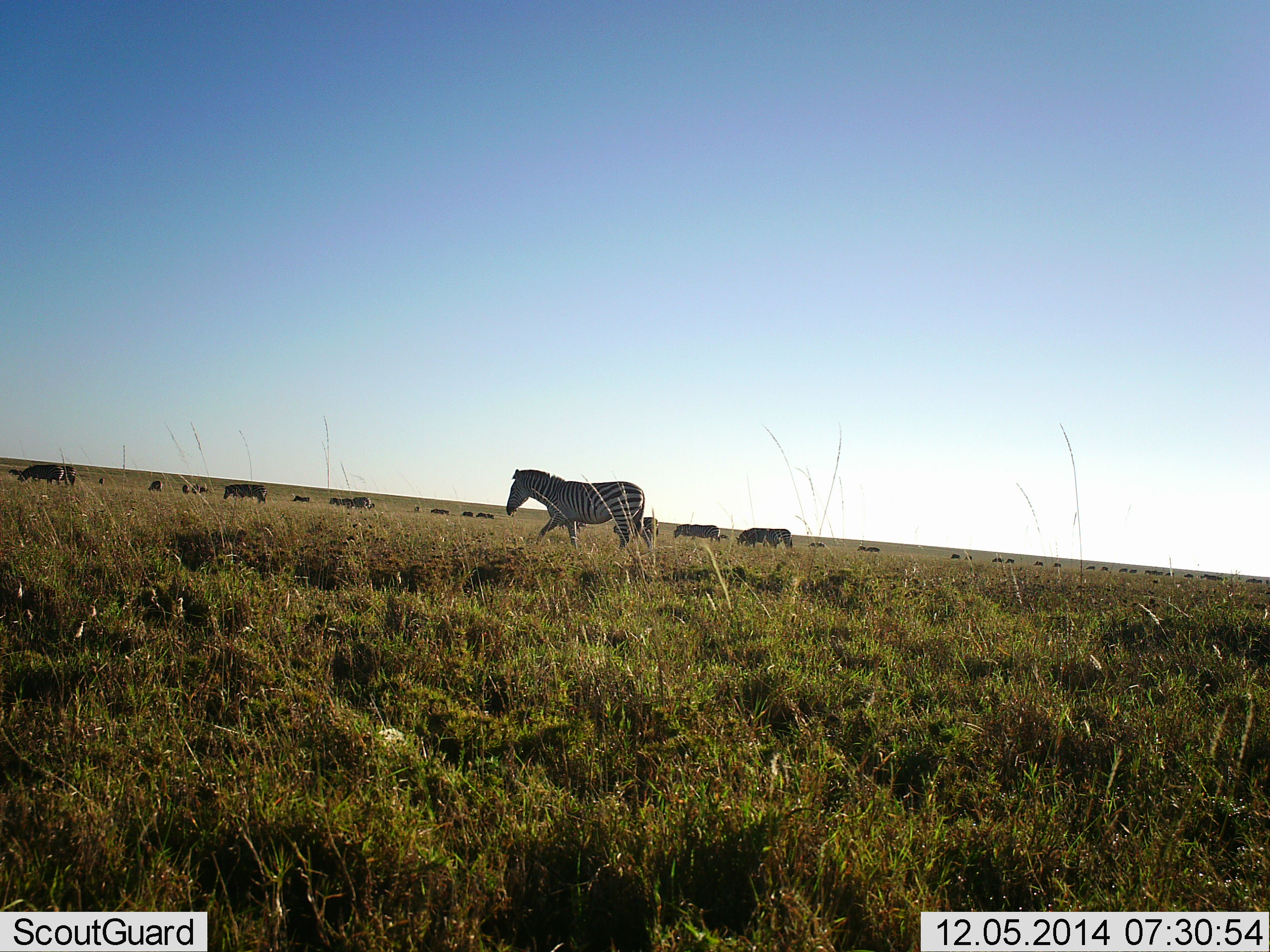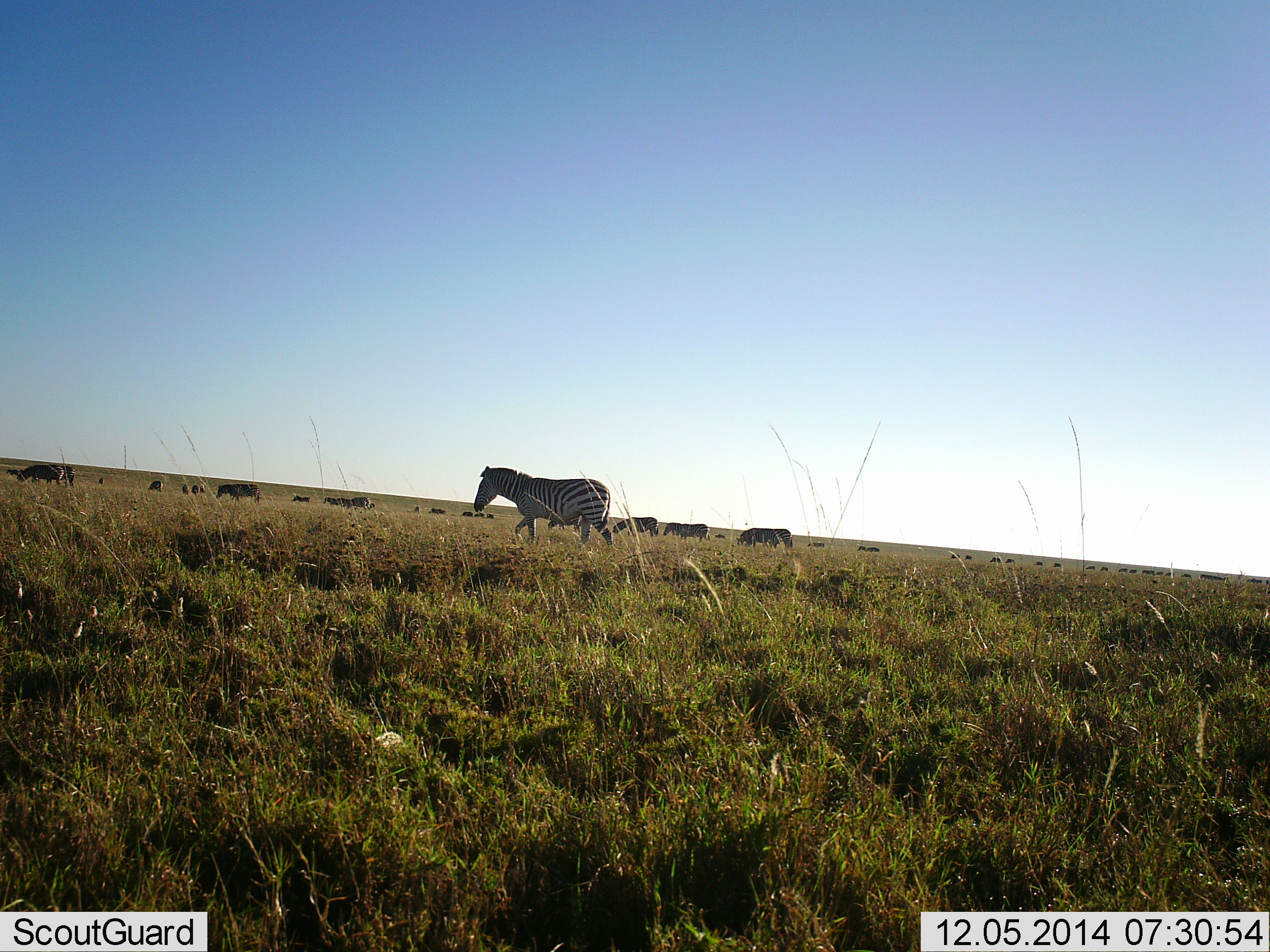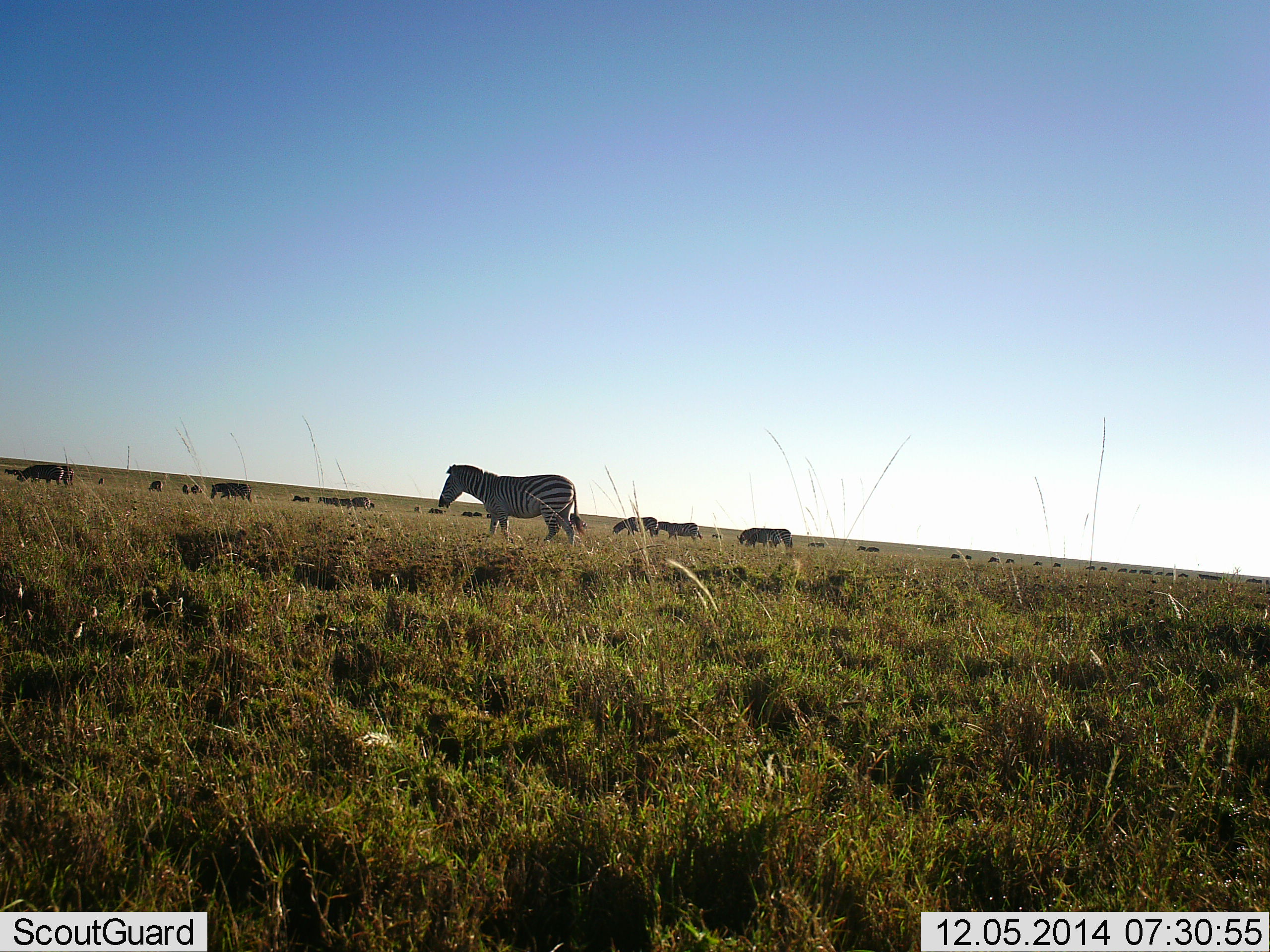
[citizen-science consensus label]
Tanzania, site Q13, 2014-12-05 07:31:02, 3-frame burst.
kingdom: Animalia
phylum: Chordata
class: Mammalia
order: Perissodactyla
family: Equidae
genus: Equus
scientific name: Equus quagga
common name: plains zebra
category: zebra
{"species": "zebra (plains zebra) (Equus quagga)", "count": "11-50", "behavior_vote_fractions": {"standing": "20%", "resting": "0%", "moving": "90%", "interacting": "0%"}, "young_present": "0%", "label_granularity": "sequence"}